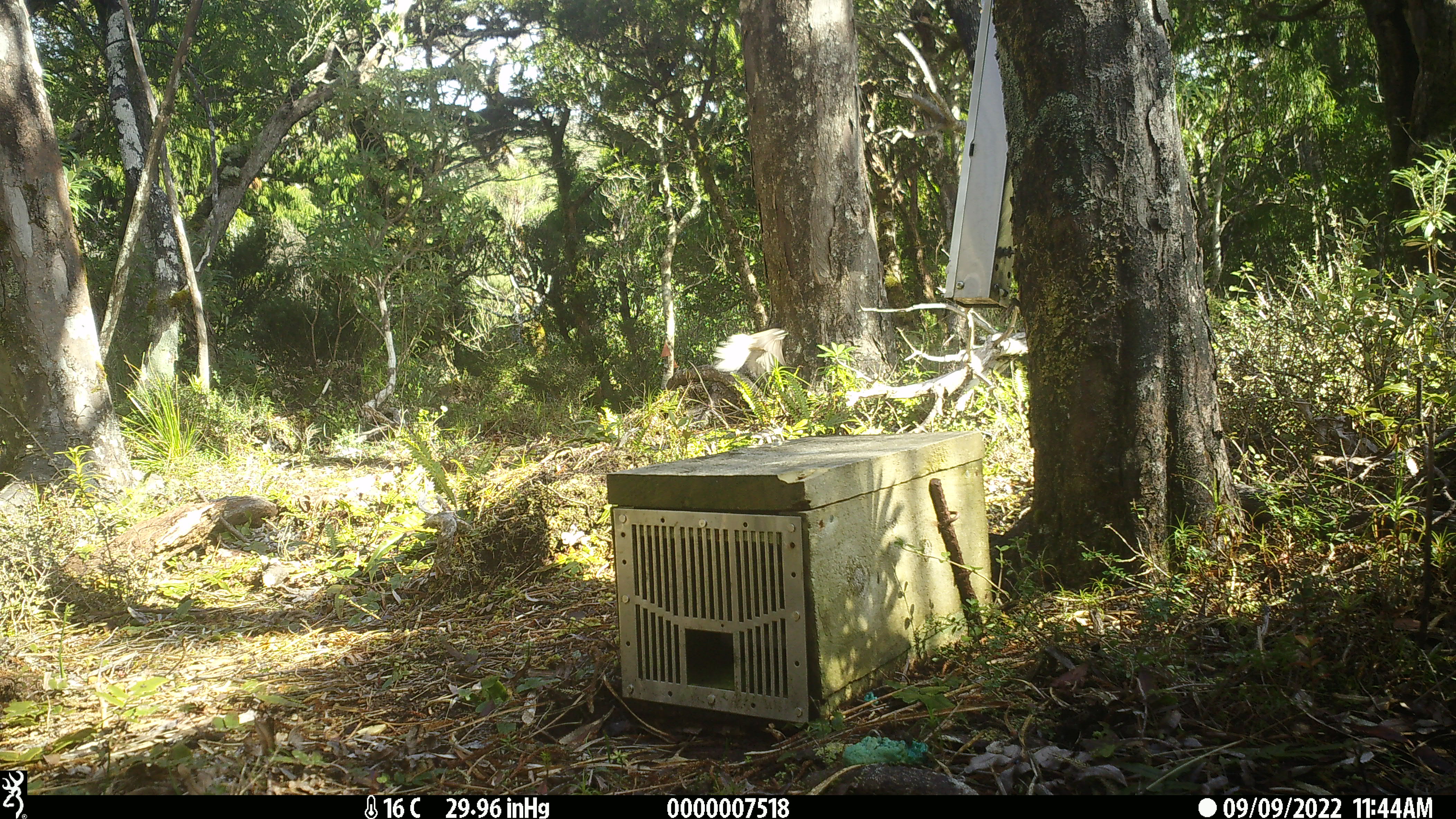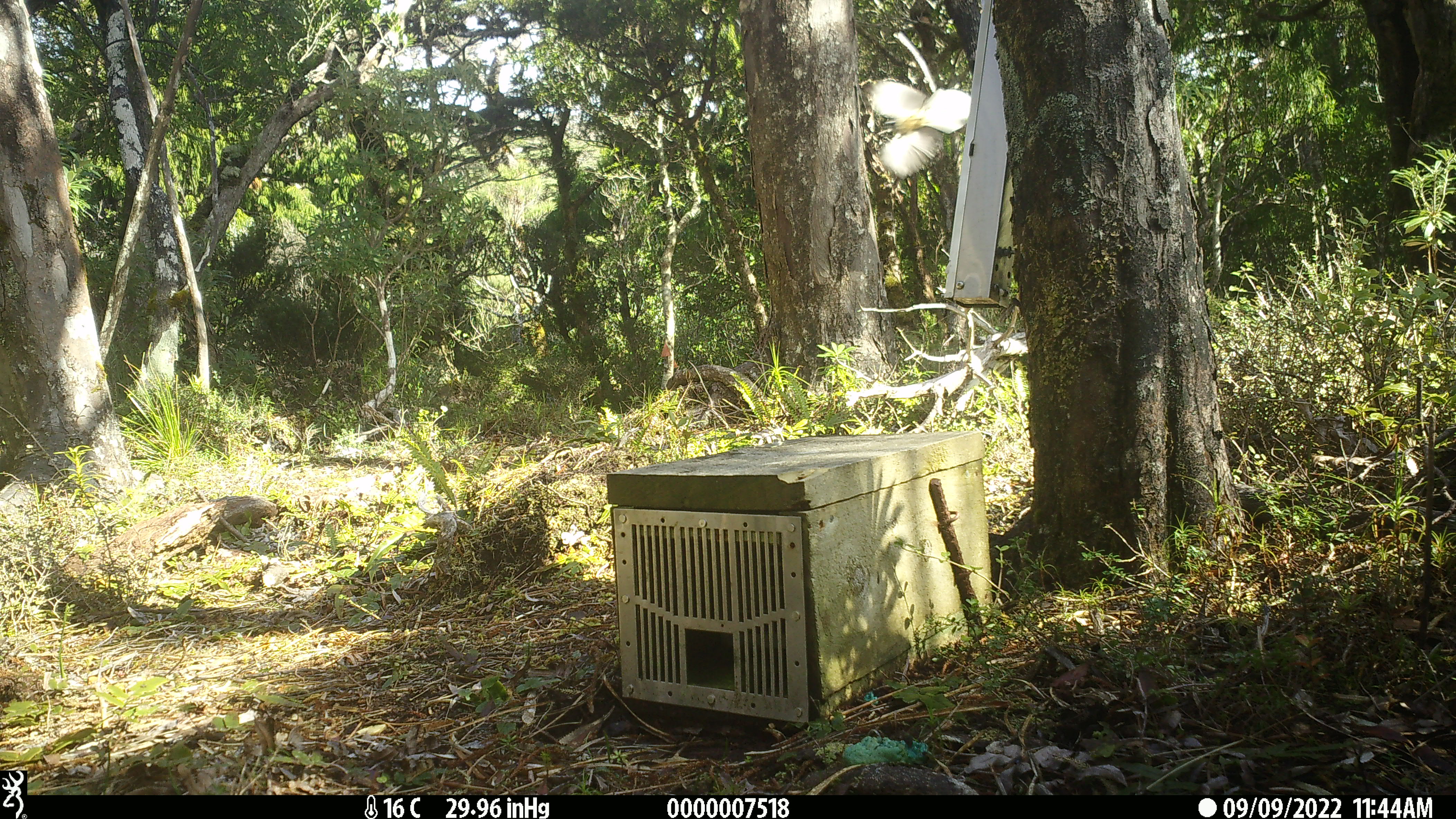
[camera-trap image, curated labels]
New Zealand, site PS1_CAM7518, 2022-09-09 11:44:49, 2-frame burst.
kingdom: Animalia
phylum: Chordata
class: Aves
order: Passeriformes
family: Rhipiduridae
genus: Rhipidura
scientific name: Rhipidura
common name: fantails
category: fantail